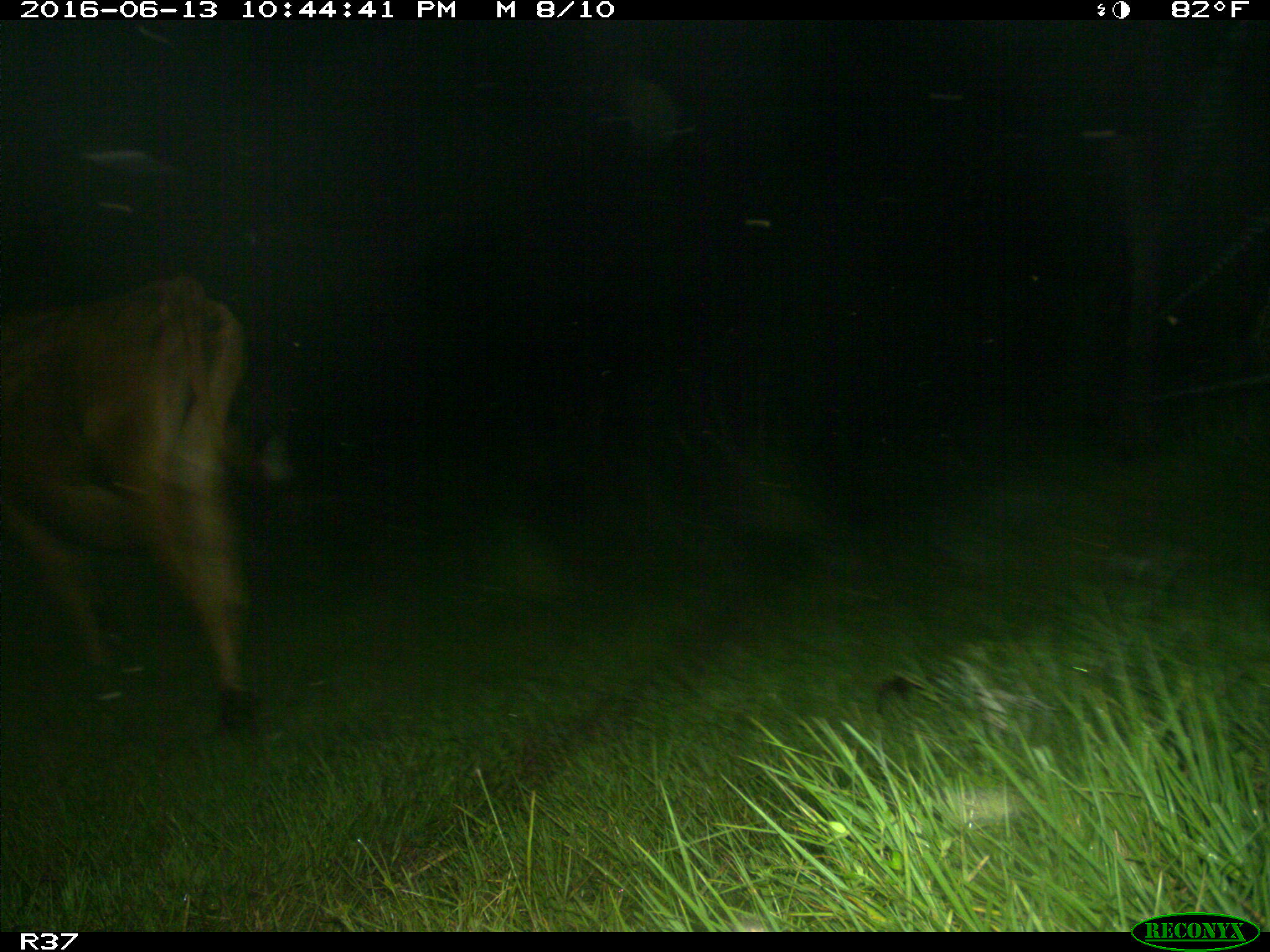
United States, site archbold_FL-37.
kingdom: Animalia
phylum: Chordata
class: Mammalia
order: Artiodactyla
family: Bovidae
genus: Bos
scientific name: Bos taurus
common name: domestic cow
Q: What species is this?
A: Bos taurus (domestic cow).